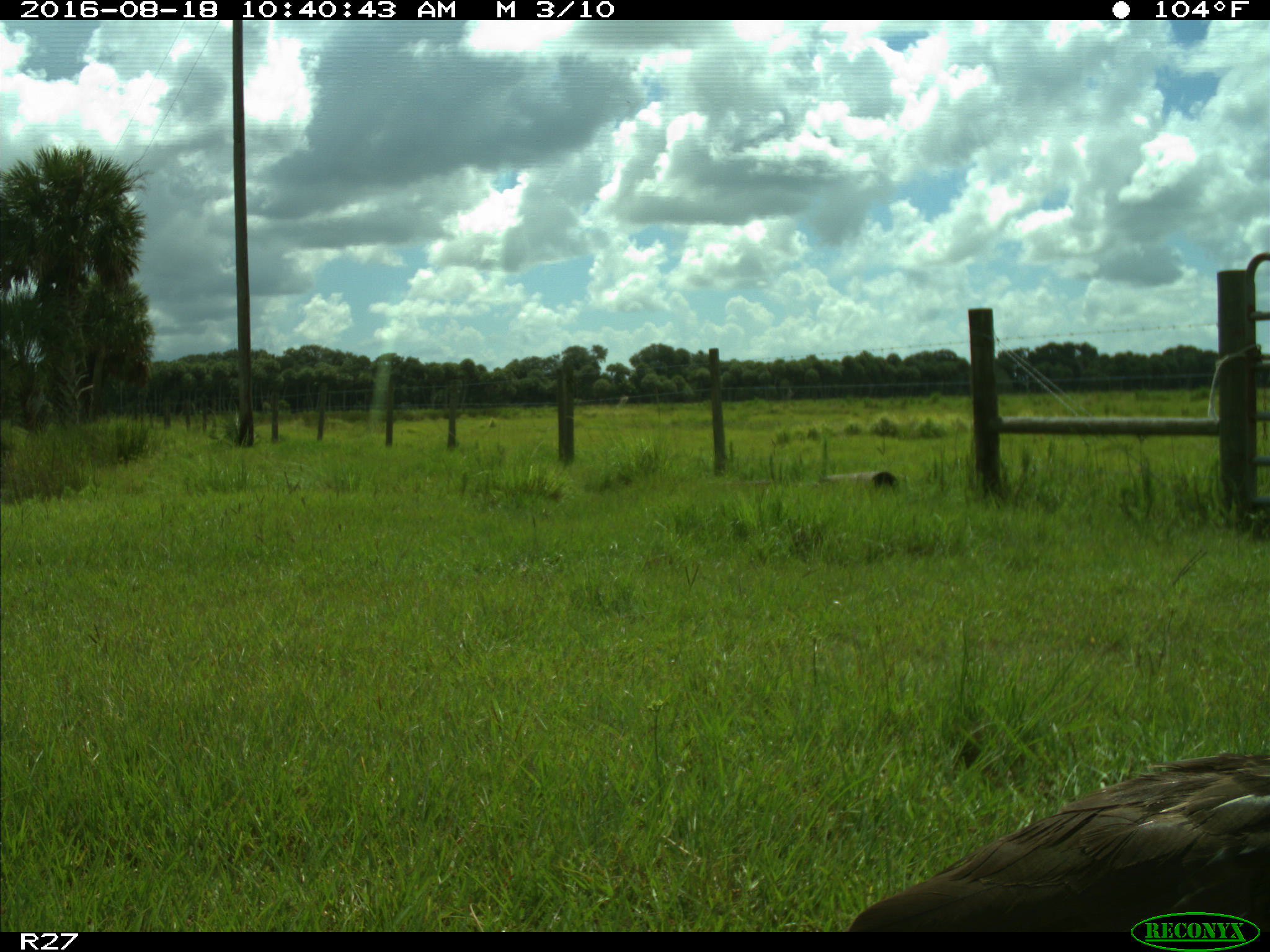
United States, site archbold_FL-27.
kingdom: Animalia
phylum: Chordata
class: Aves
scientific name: Aves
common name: birds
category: unidentified bird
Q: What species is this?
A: Unidentified bird (birds) (Aves).